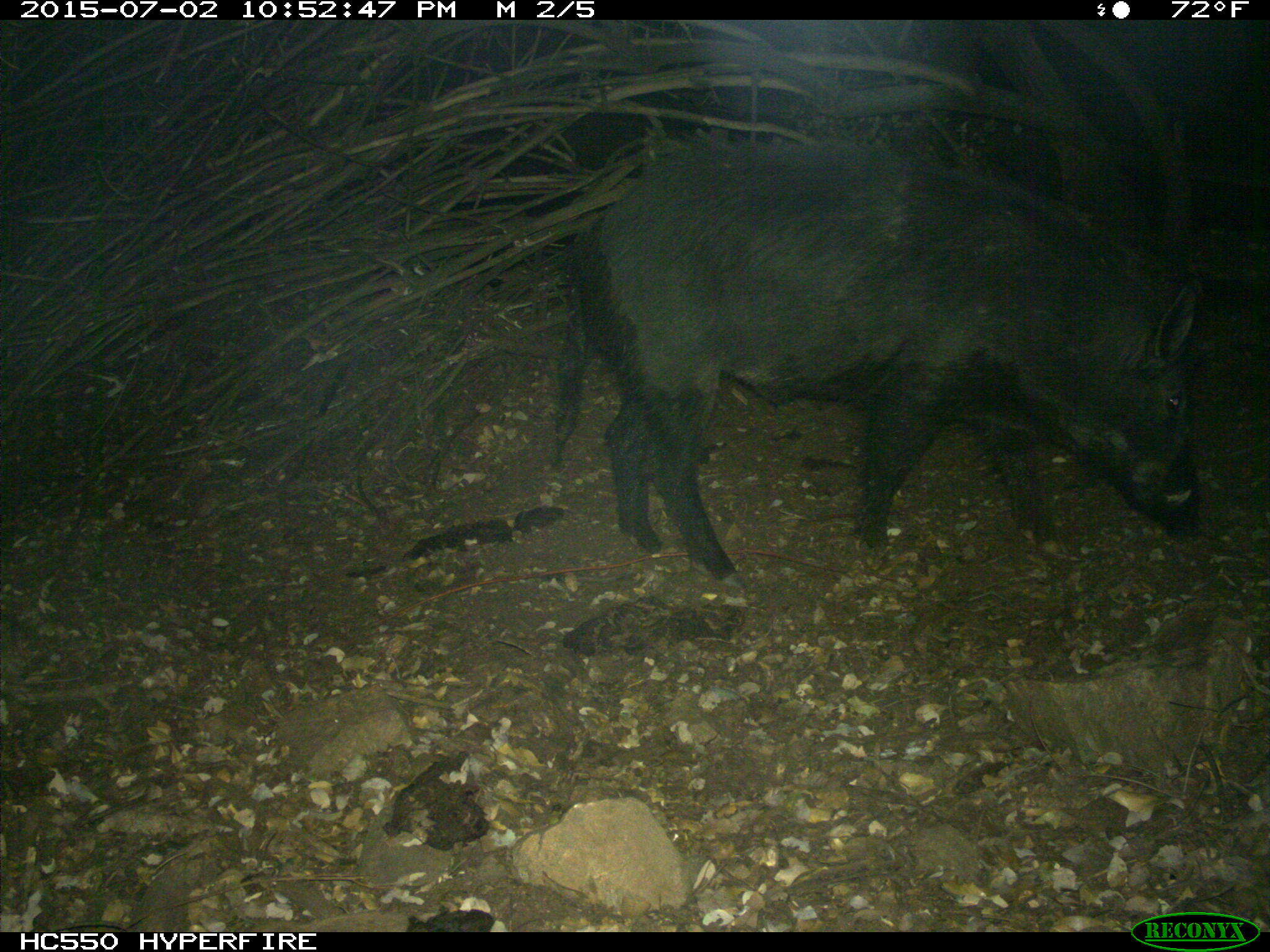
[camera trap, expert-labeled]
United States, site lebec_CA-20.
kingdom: Animalia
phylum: Chordata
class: Mammalia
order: Artiodactyla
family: Suidae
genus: Sus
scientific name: Sus scrofa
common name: wild boar